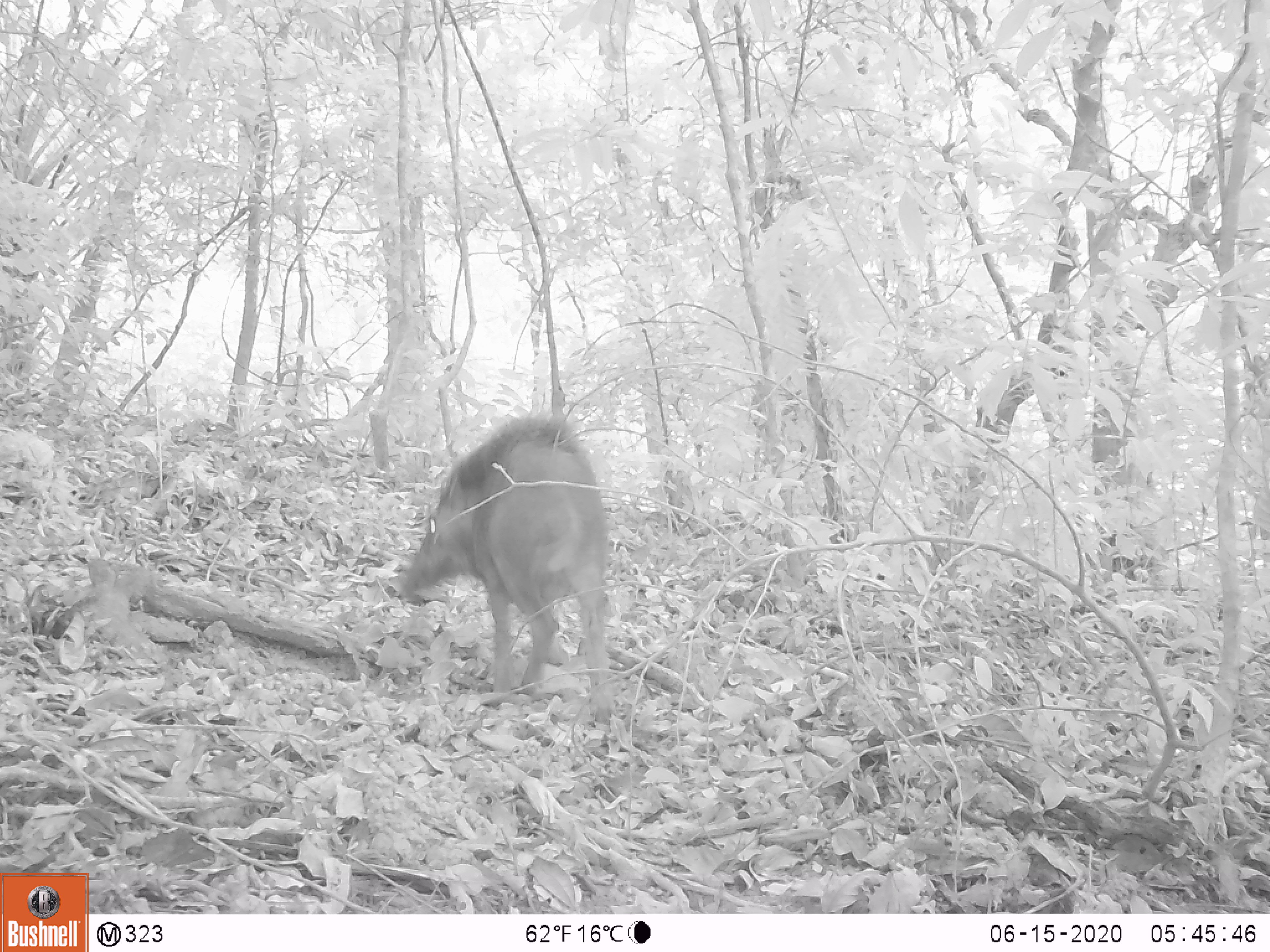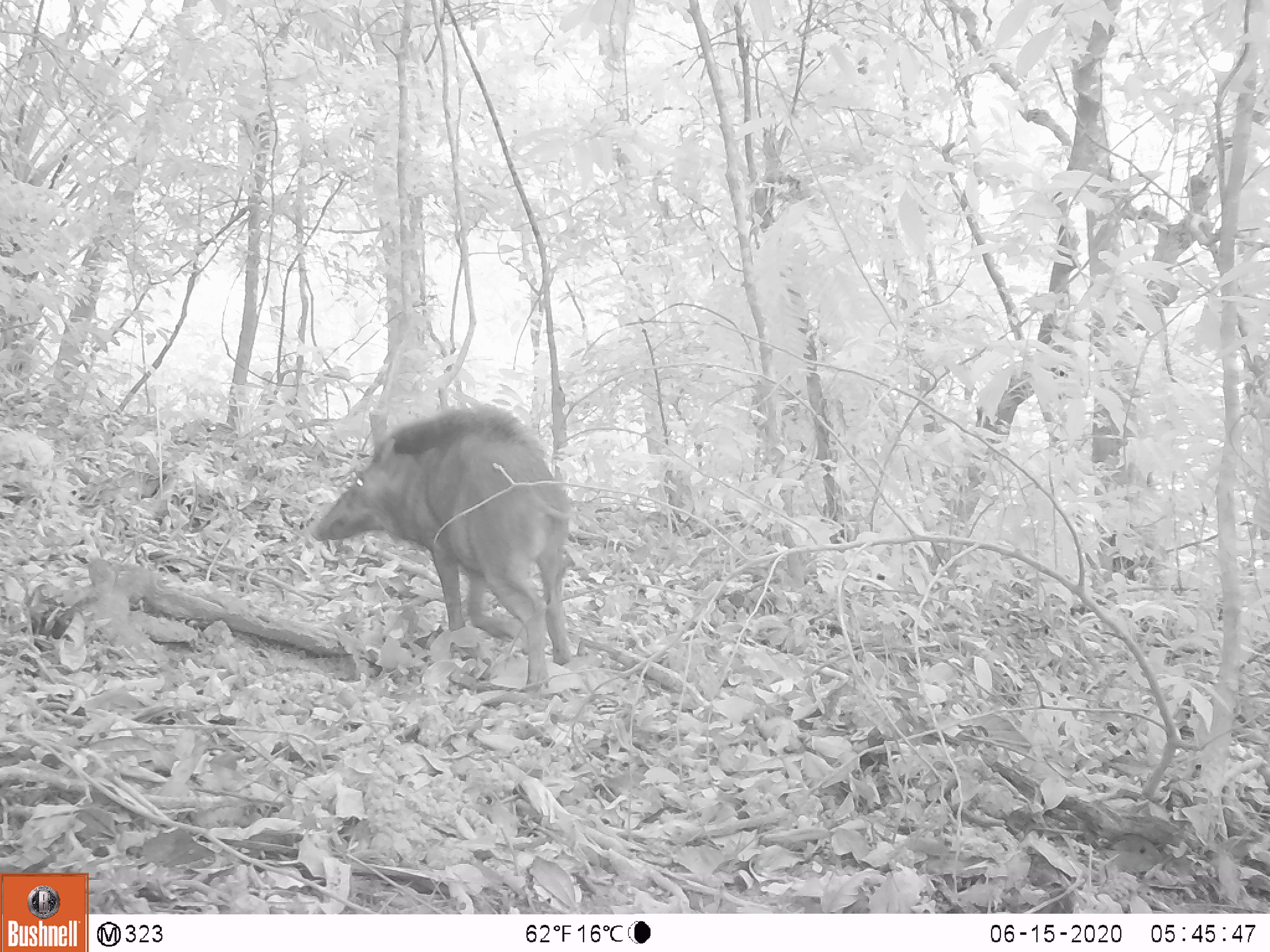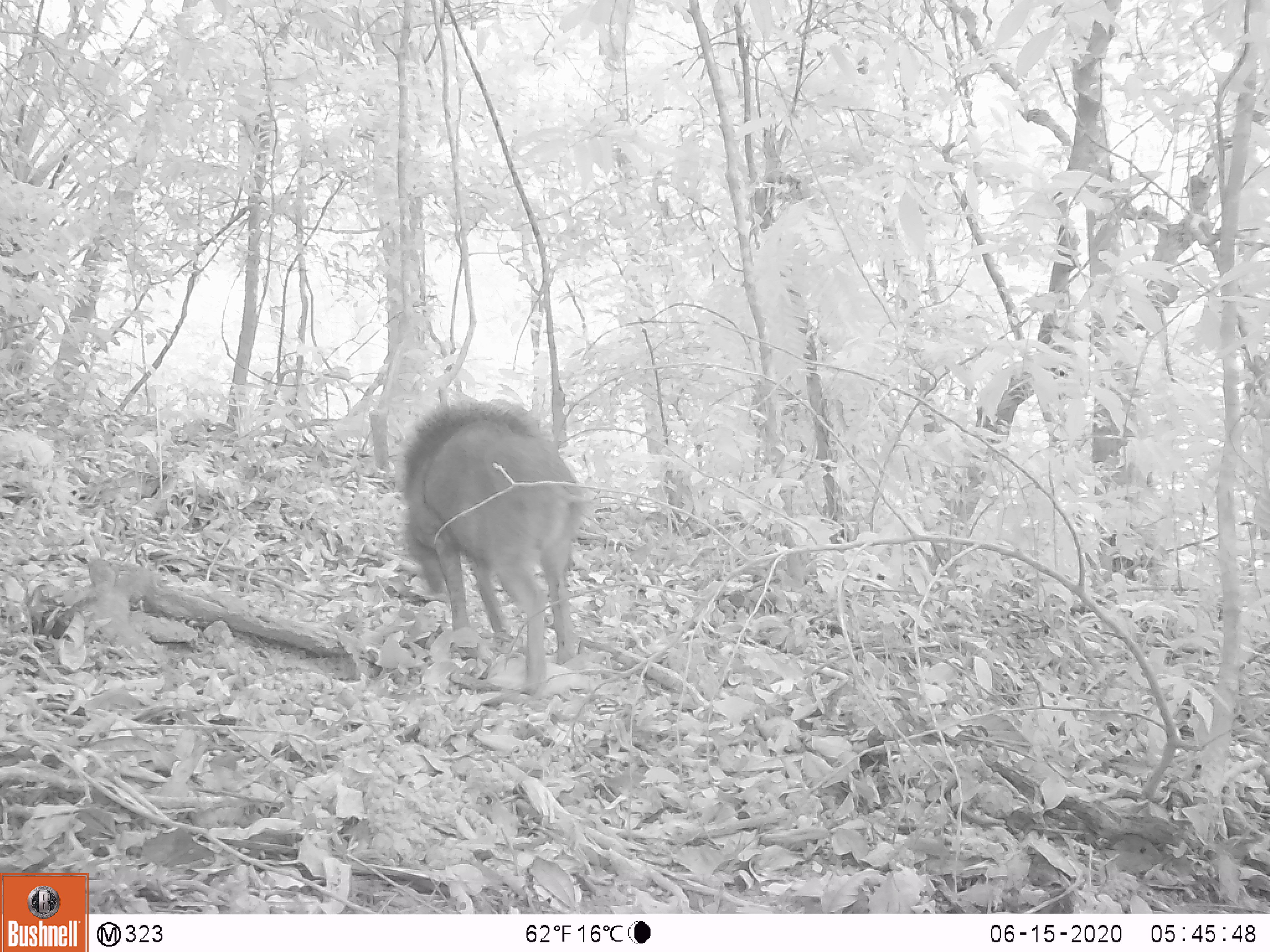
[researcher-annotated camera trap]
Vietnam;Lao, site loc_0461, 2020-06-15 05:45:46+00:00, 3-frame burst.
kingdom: Animalia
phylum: Chordata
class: Mammalia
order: Artiodactyla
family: Suidae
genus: Sus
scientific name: Sus scrofa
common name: eurasian wild pig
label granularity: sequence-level